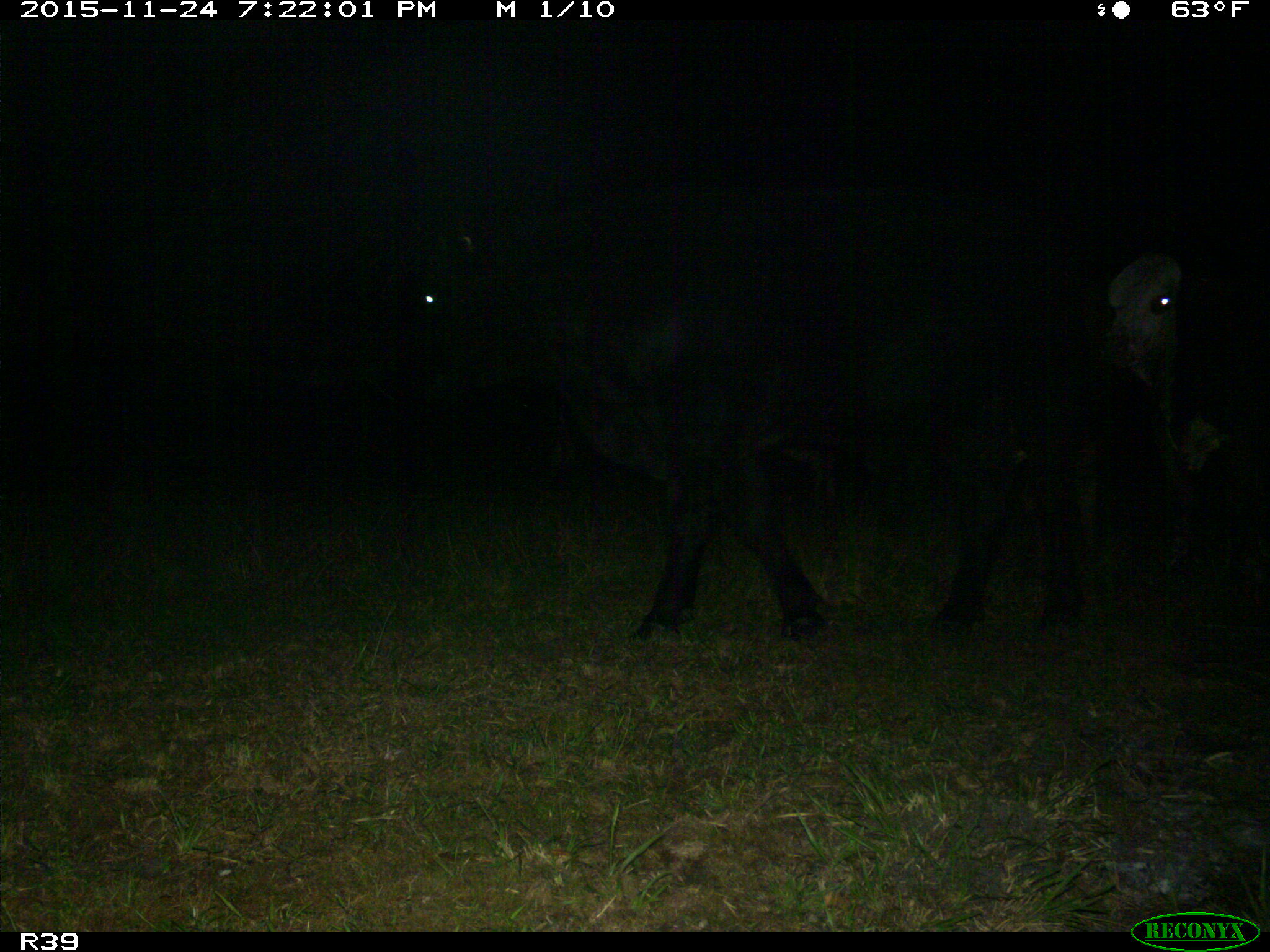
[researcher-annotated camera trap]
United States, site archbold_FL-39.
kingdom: Animalia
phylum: Chordata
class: Mammalia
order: Artiodactyla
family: Bovidae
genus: Bos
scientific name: Bos taurus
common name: domestic cow